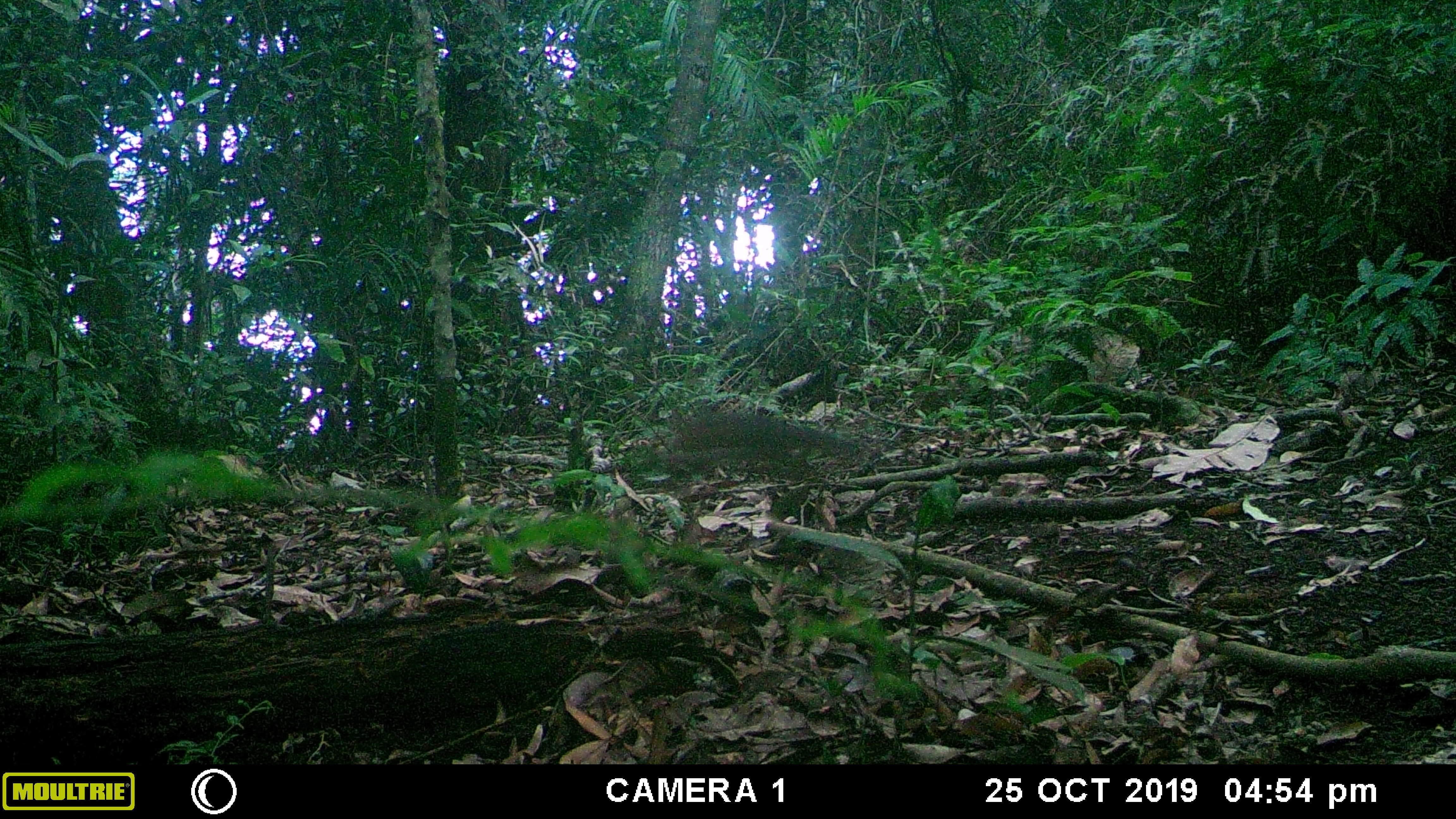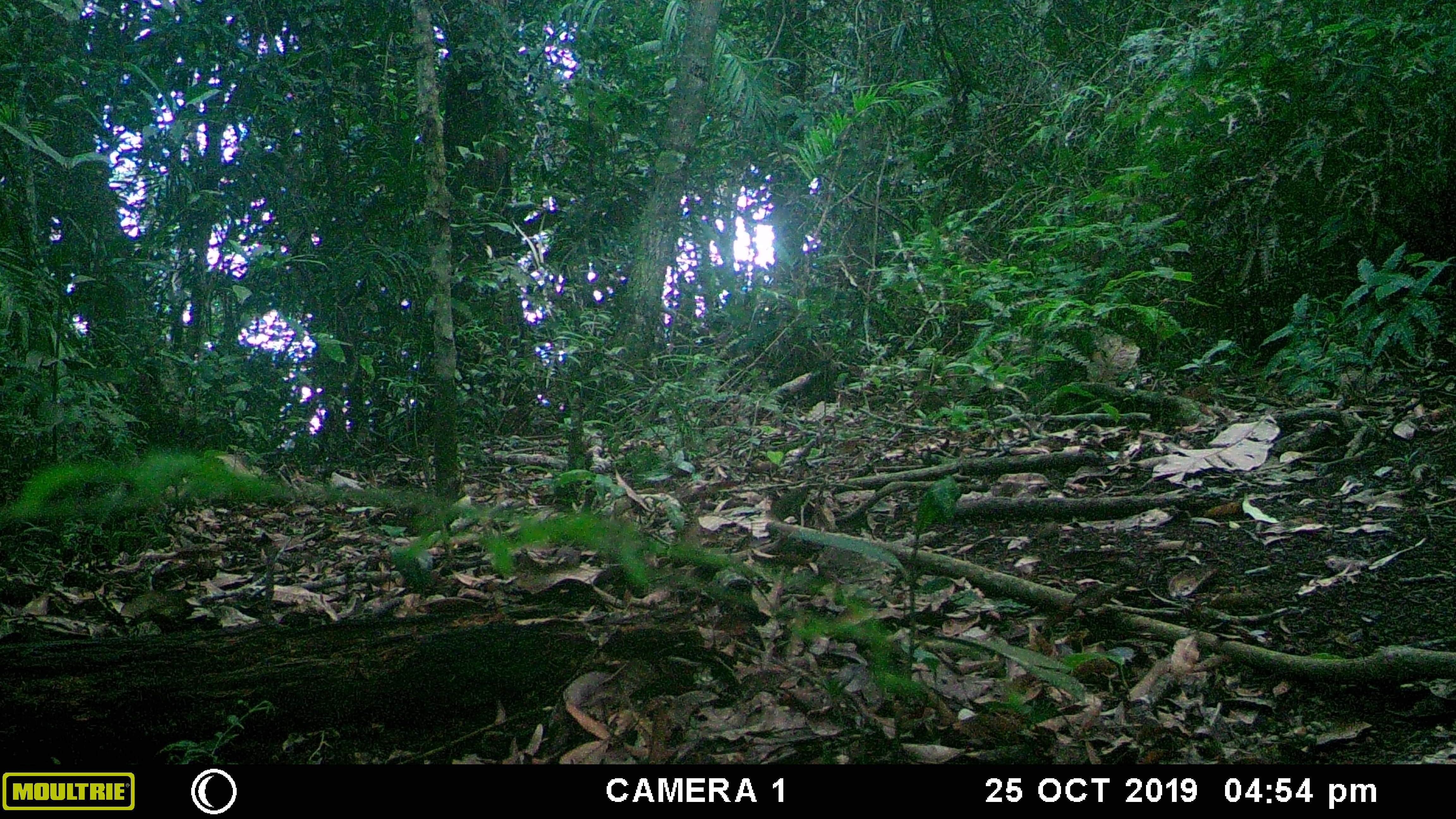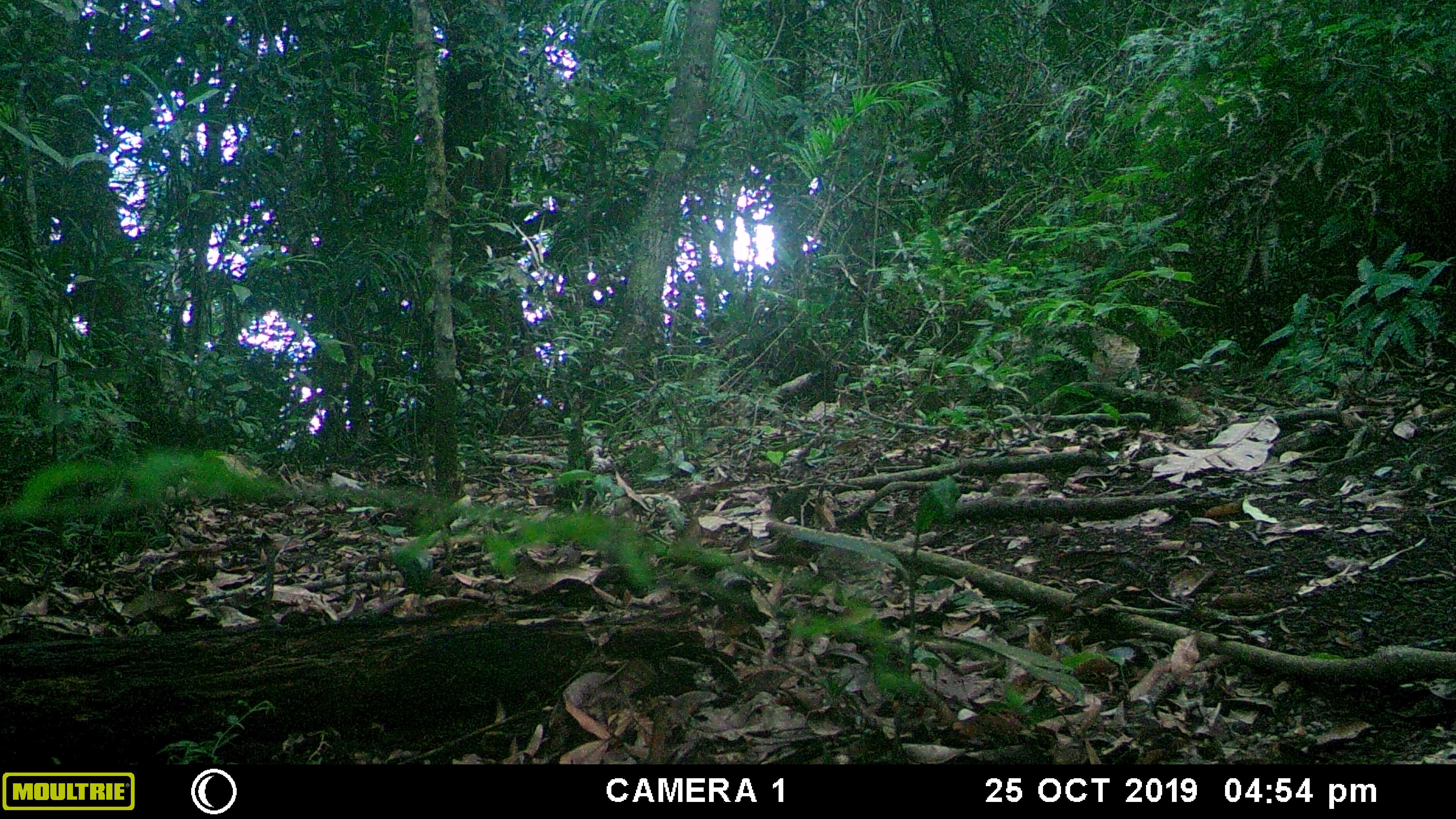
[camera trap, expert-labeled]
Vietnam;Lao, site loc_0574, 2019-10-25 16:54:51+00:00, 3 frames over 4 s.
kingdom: Animalia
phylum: Chordata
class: Mammalia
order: Rodentia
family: Sciuridae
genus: Dremomys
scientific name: Dremomys rufigenis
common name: red-cheeked squirrel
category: red cheeked squirrel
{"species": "red cheeked squirrel (red-cheeked squirrel) (Dremomys rufigenis)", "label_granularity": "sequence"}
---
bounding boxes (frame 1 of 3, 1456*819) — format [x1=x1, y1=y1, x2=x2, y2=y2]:
red cheeked squirrel: [x1=670, y1=407, x2=858, y2=481]